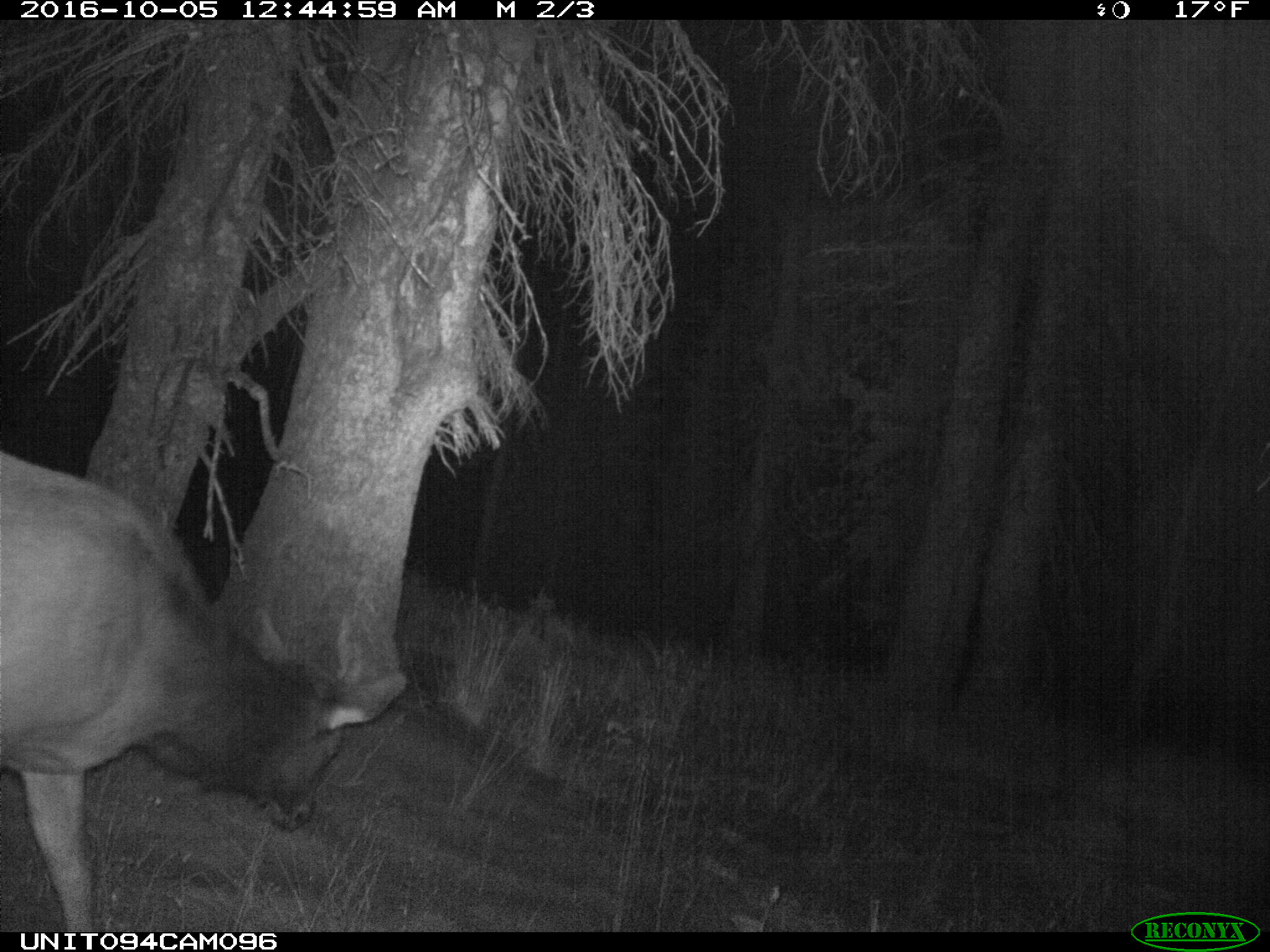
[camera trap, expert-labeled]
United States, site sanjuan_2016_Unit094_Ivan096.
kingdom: Animalia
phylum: Chordata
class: Mammalia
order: Artiodactyla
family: Cervidae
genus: Cervus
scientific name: Cervus elaphus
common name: red deer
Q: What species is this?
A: Cervus elaphus (red deer).